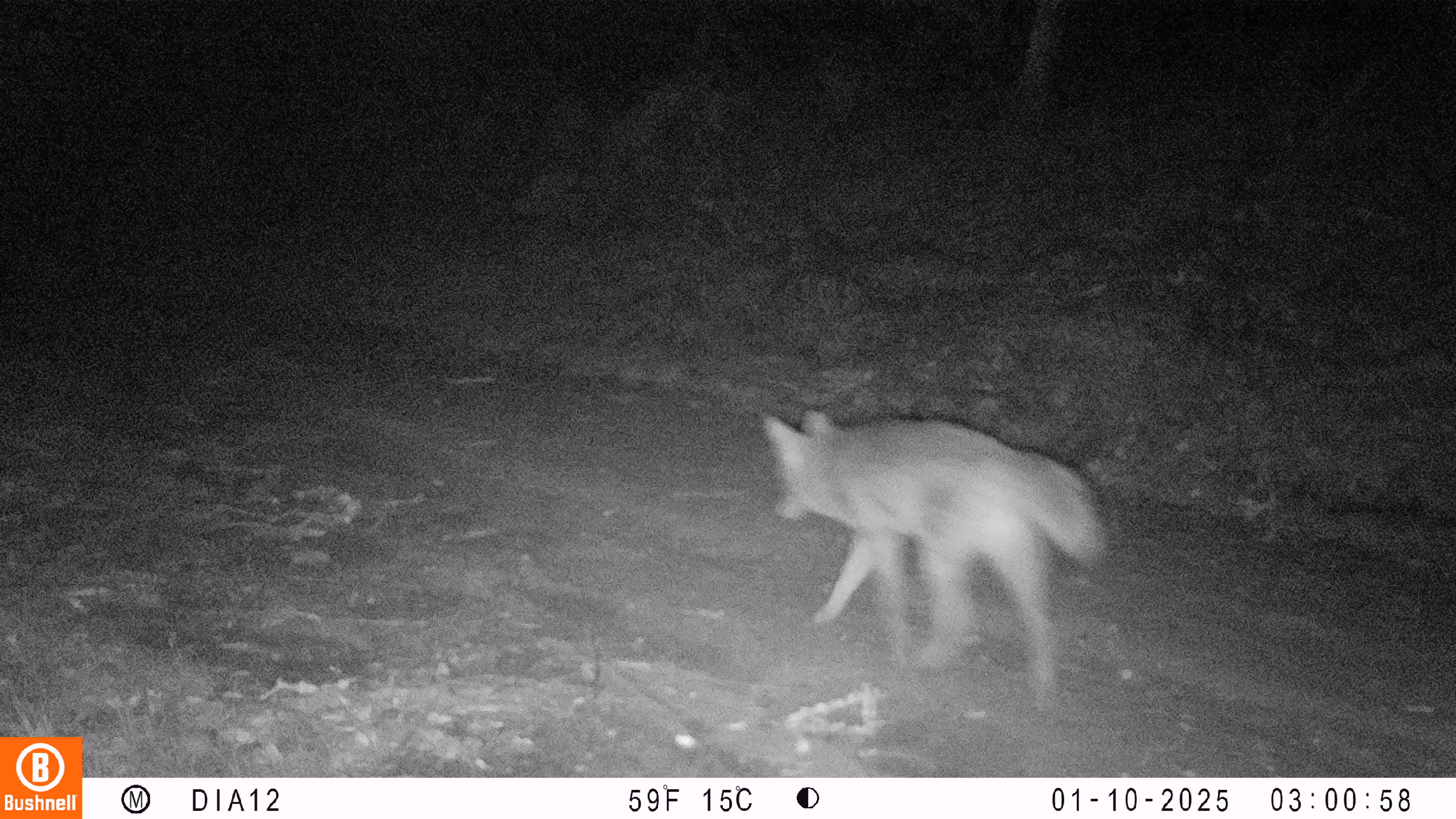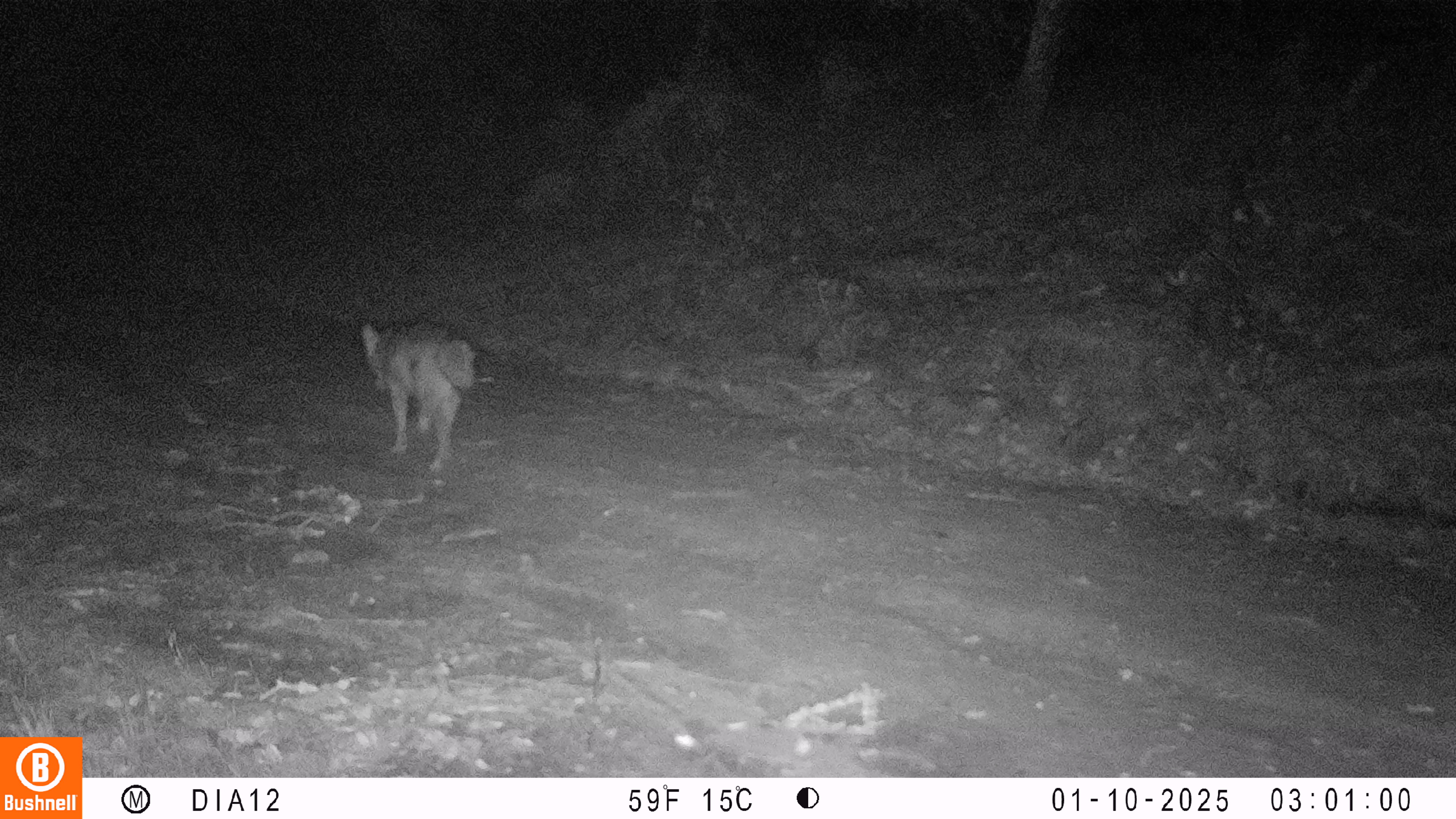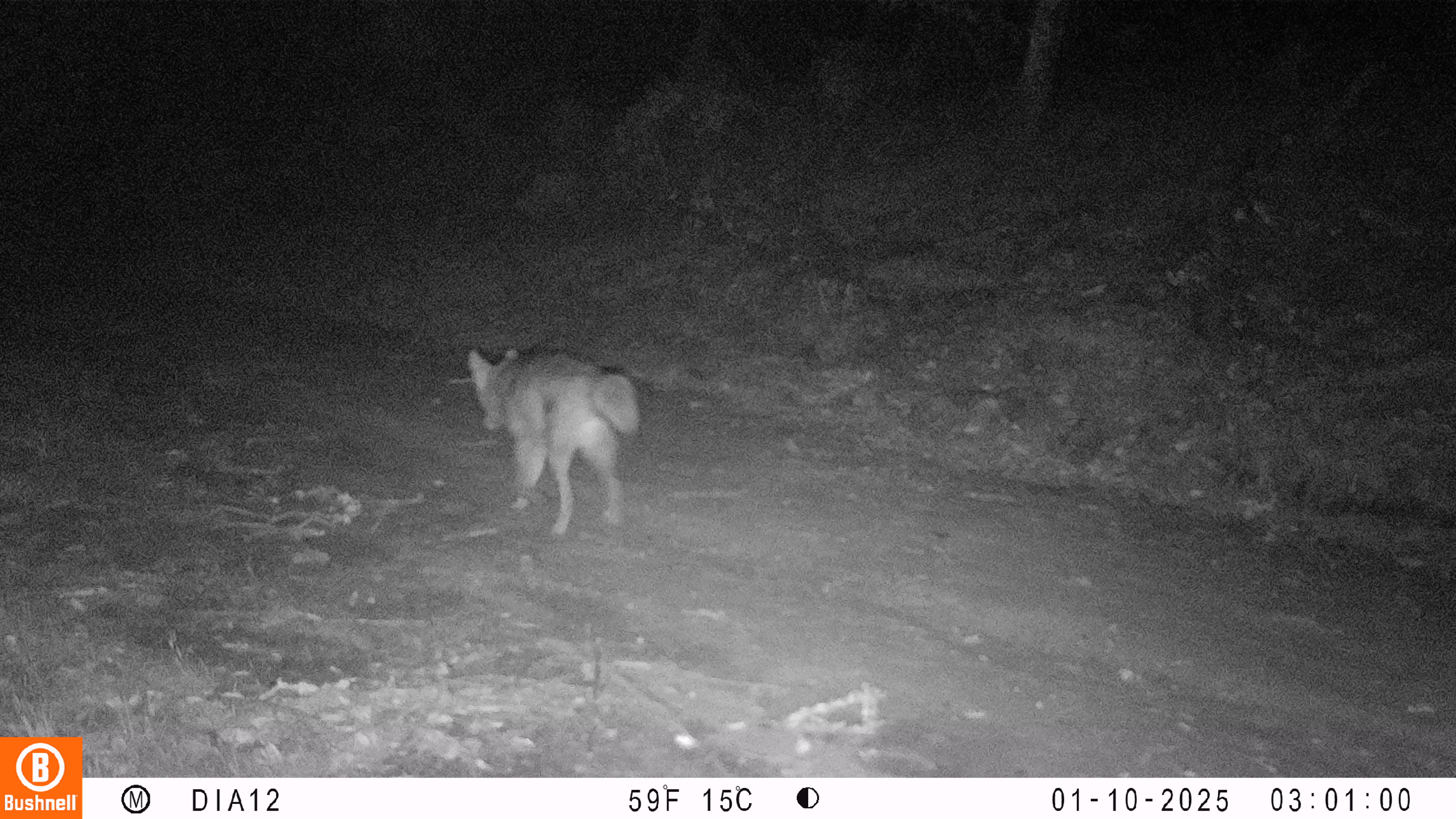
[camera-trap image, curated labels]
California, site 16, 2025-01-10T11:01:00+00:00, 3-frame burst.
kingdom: Animalia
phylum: Chordata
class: Mammalia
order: Carnivora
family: Canidae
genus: Canis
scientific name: Canis latrans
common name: coyote